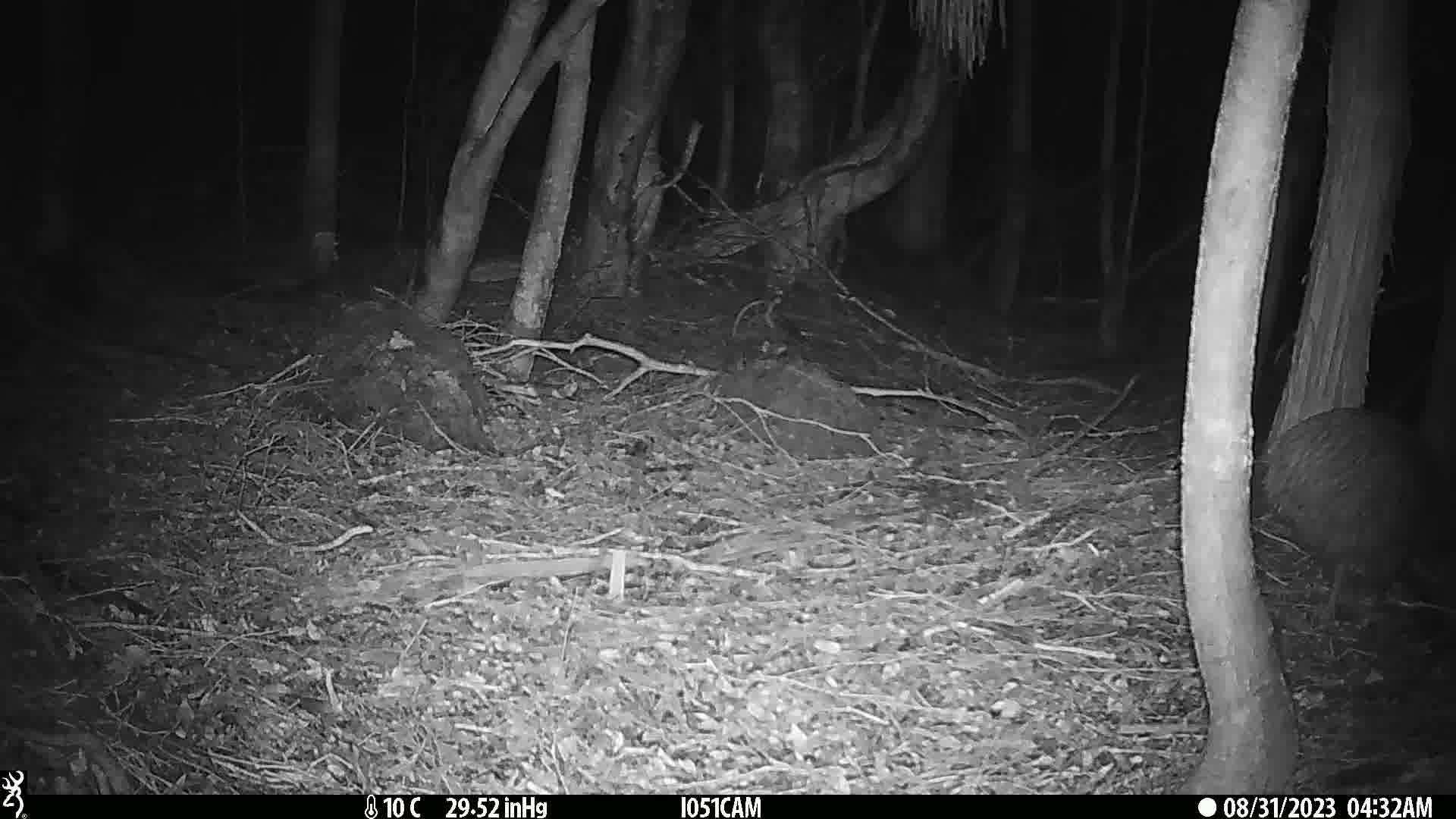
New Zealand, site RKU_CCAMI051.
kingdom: Animalia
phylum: Chordata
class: Aves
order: Apterygiformes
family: Apterygidae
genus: Apteryx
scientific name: Apteryx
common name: kiwi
Kiwi (Apteryx).